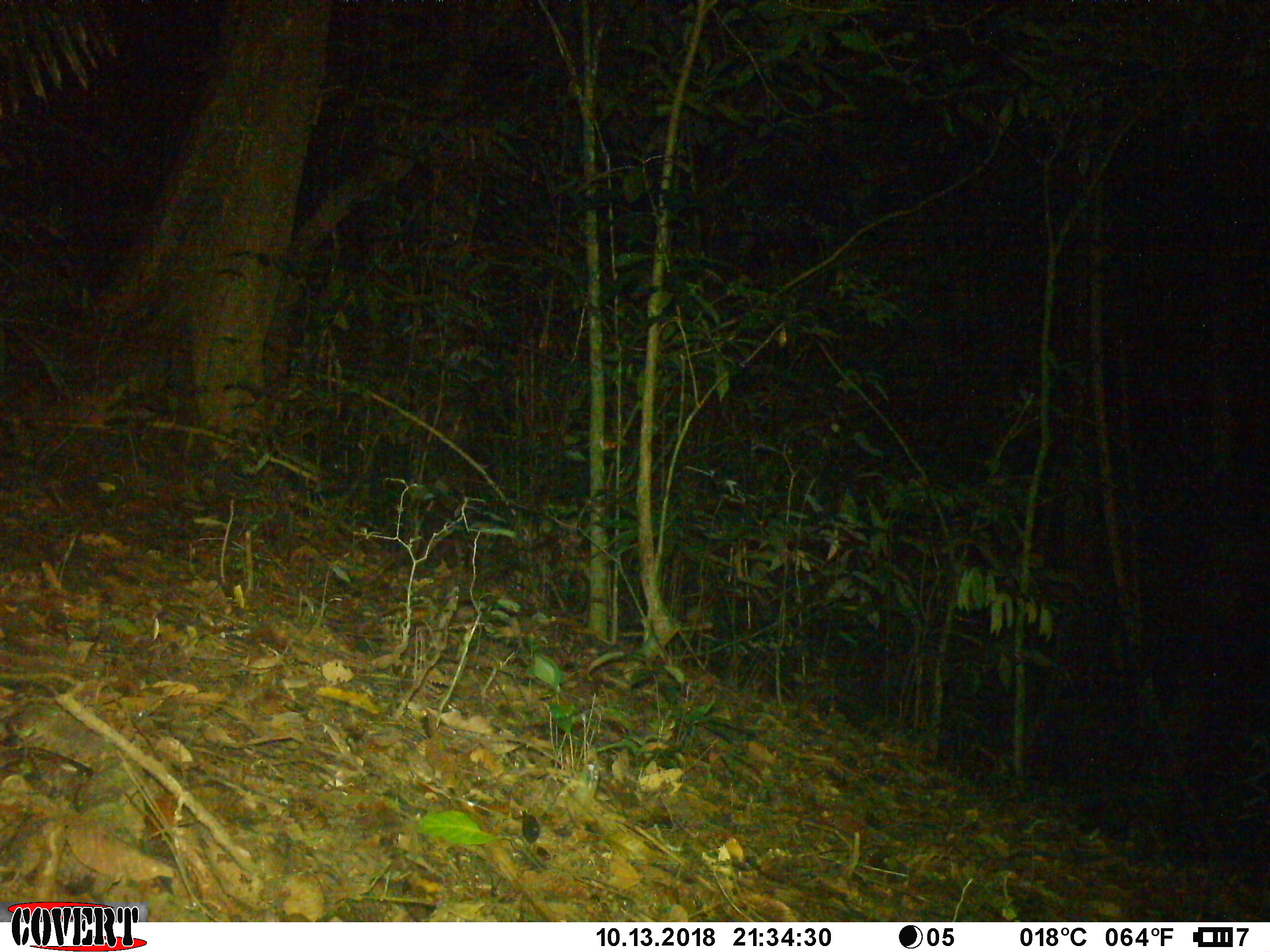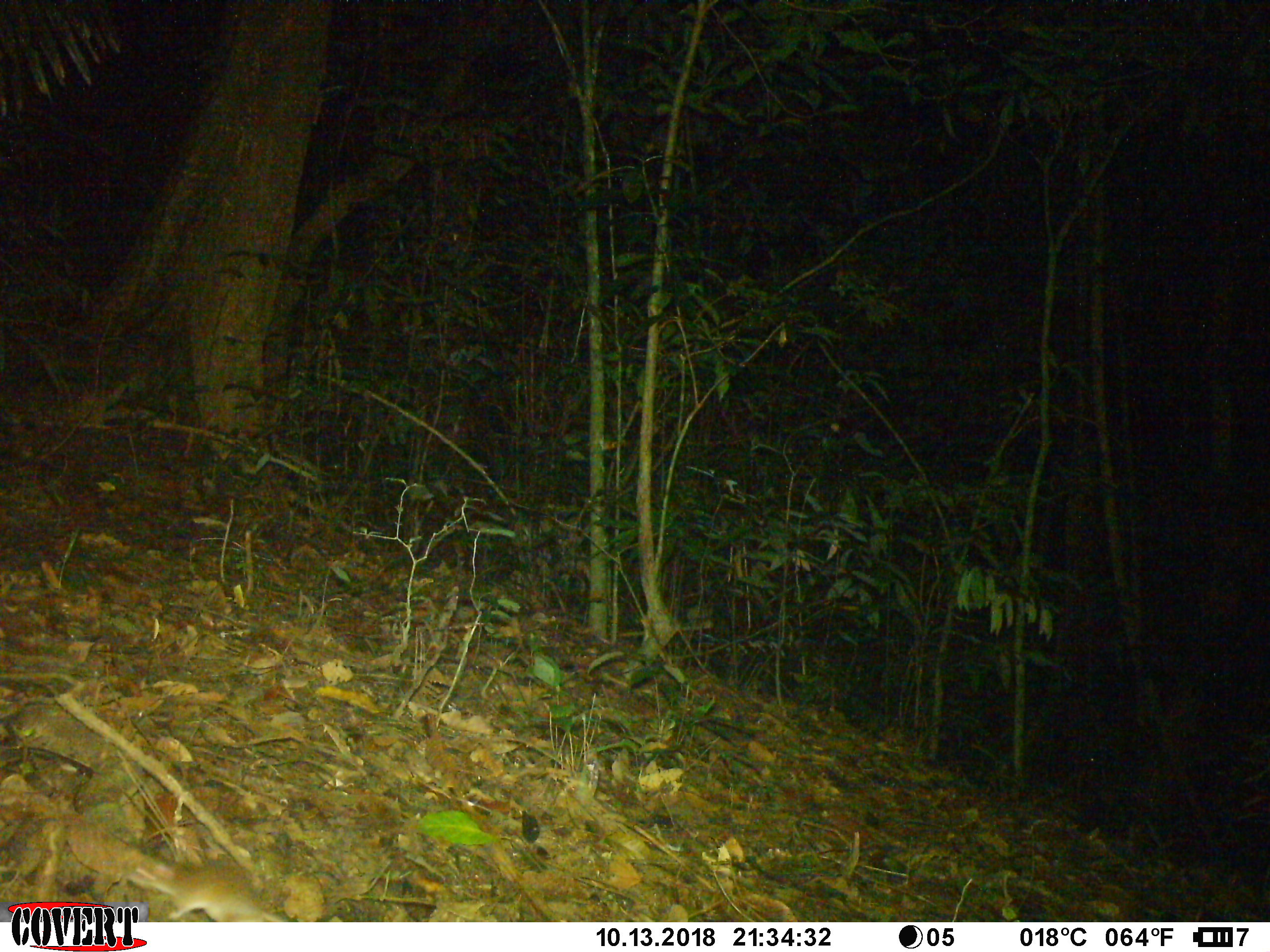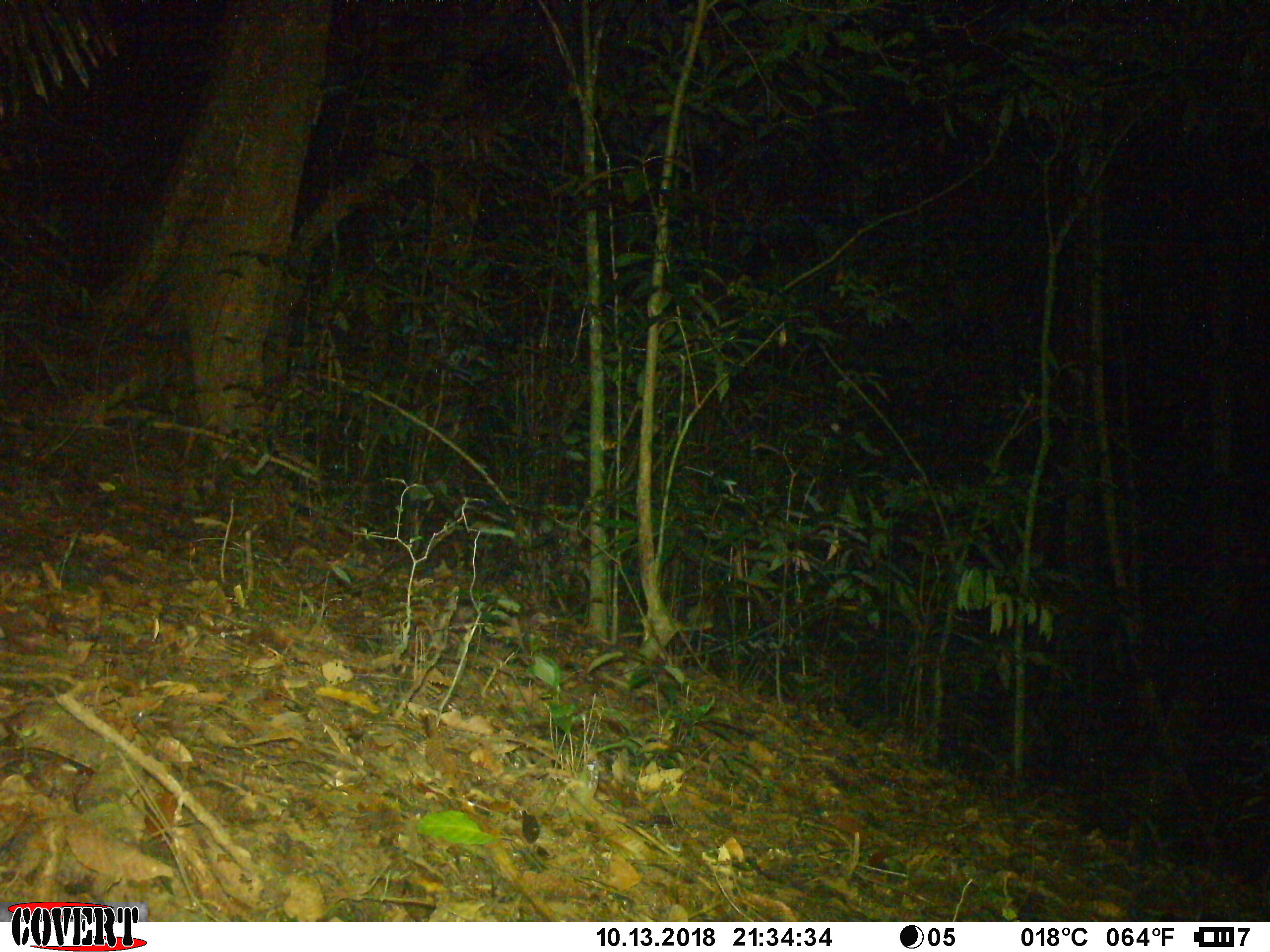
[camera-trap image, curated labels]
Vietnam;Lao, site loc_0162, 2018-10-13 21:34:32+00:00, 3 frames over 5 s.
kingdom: Animalia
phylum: Chordata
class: Mammalia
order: Rodentia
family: Muridae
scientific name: Muridae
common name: old-world mice and rats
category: unidentified murid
Unidentified murid (old-world mice and rats) (Muridae). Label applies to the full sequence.